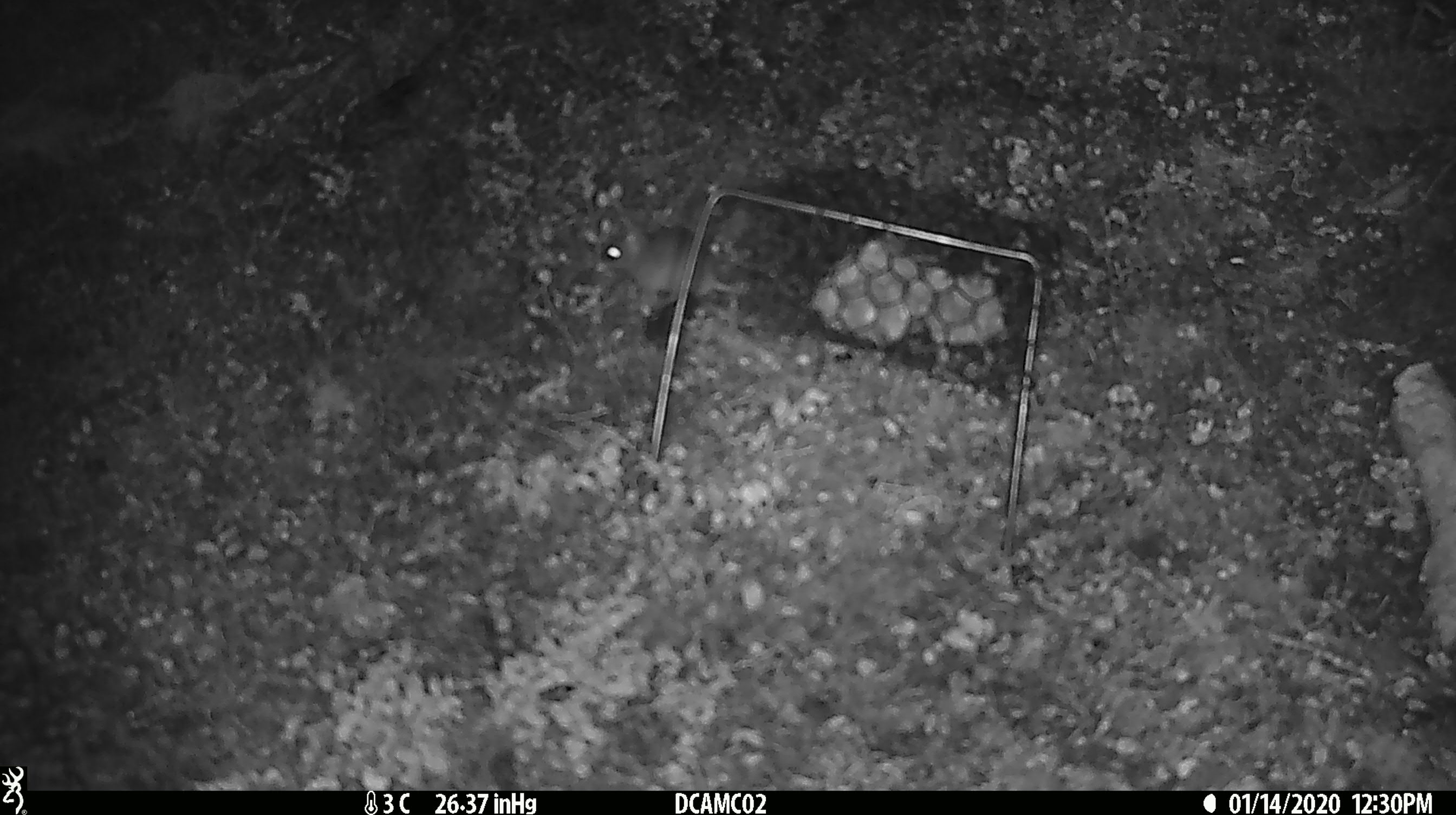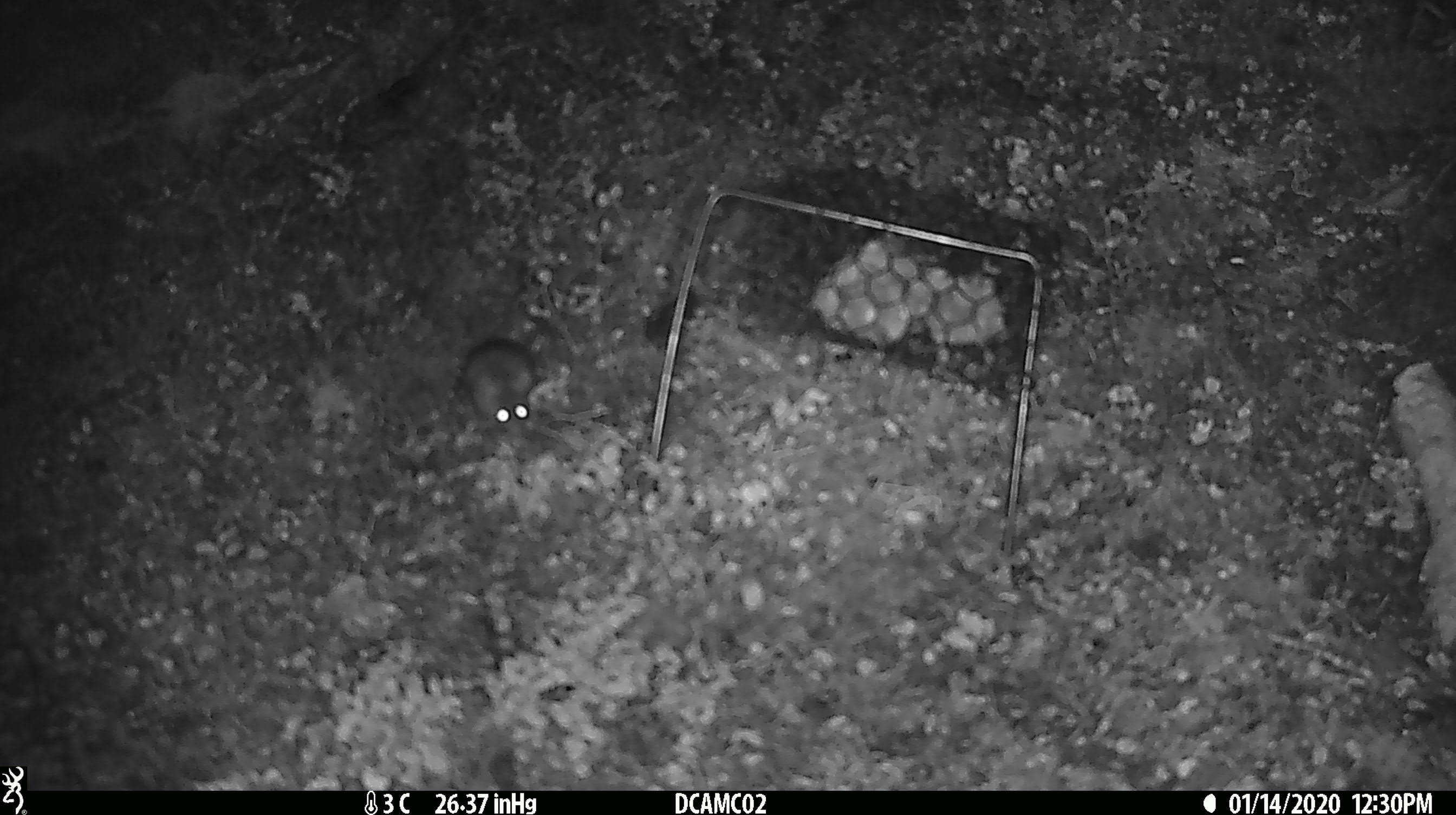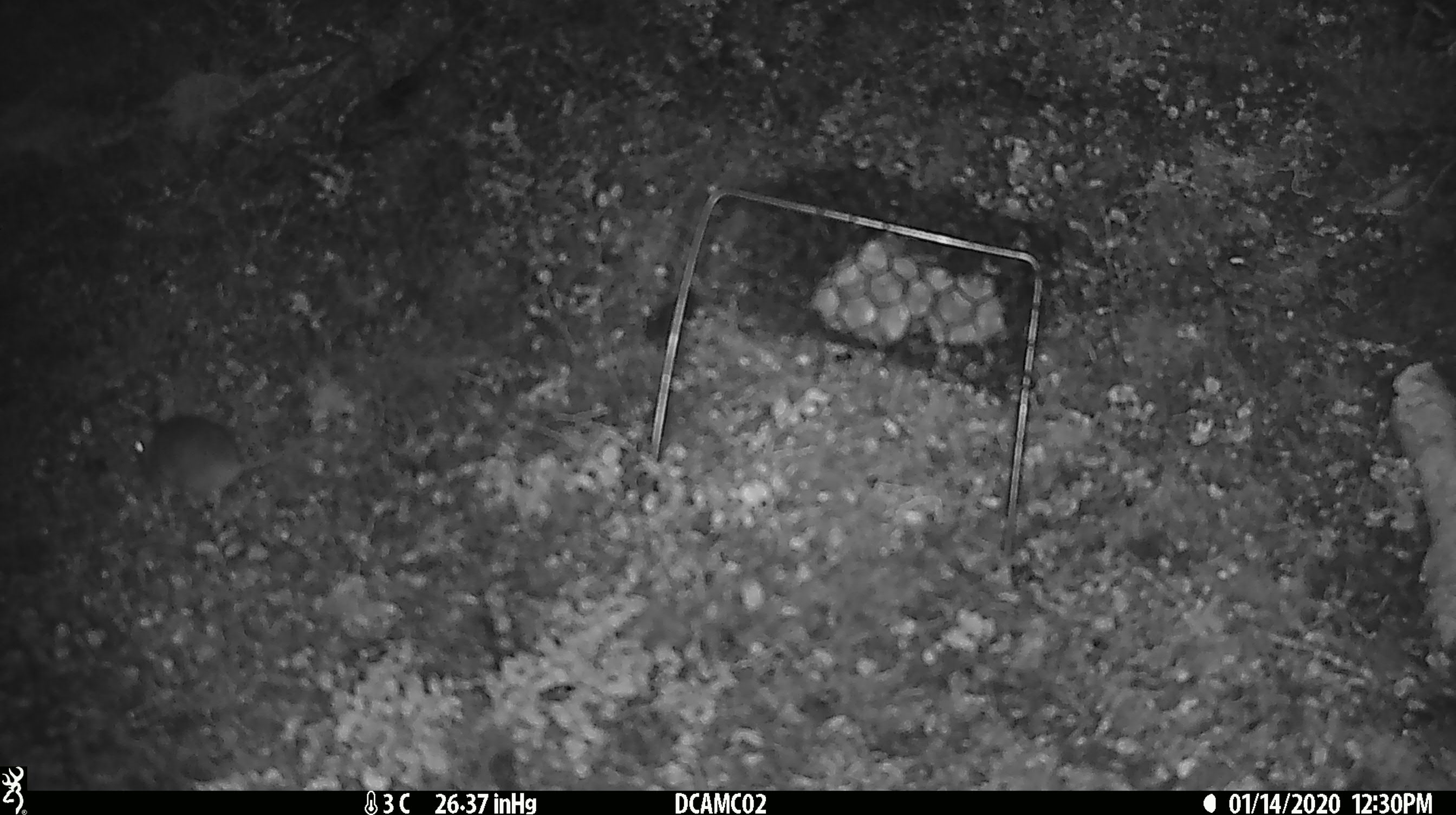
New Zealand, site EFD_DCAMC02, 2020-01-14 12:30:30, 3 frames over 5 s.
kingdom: Animalia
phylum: Chordata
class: Mammalia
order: Rodentia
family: Muridae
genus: Mus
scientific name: Mus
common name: mouse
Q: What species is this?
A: Mouse (Mus).